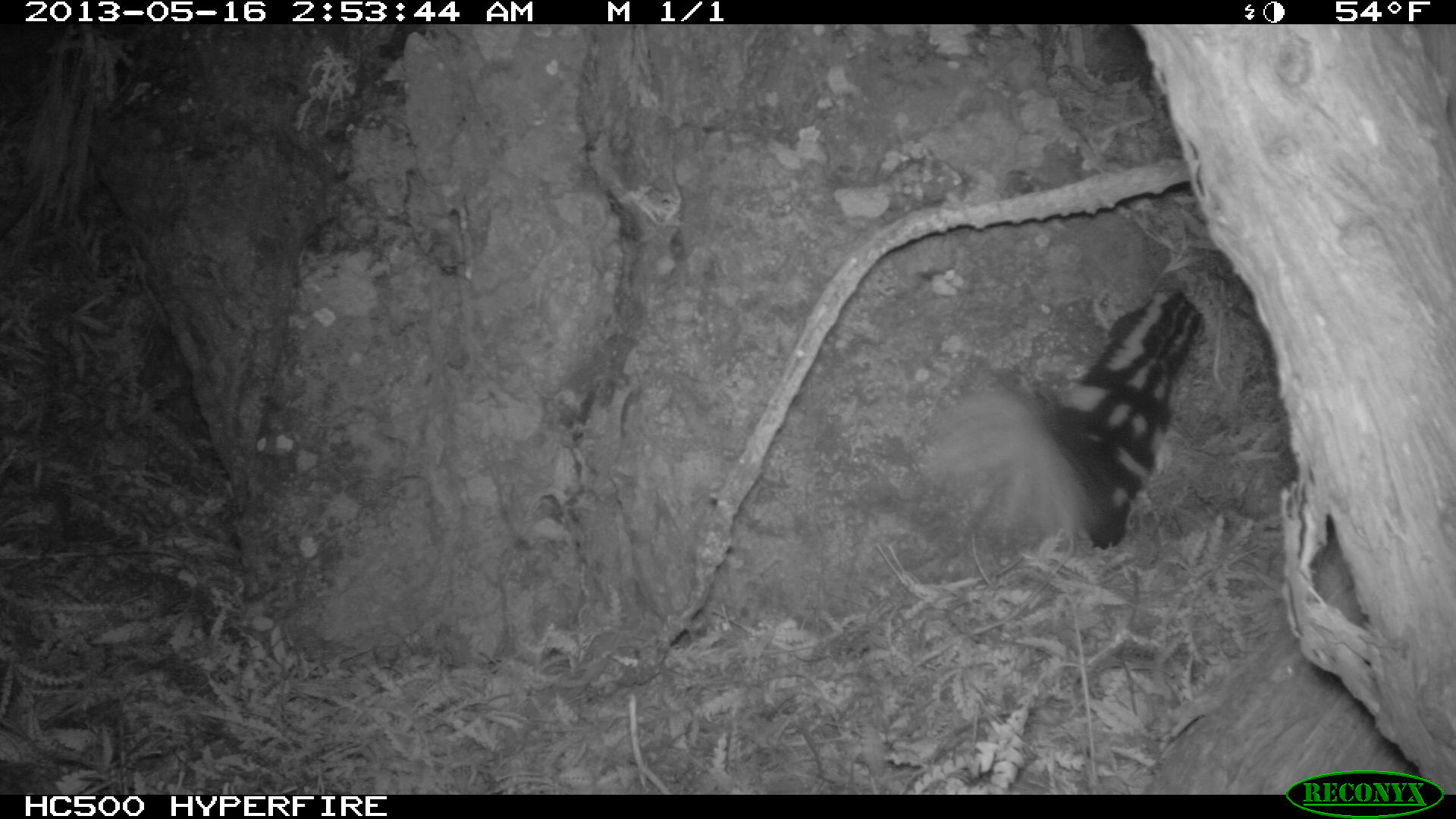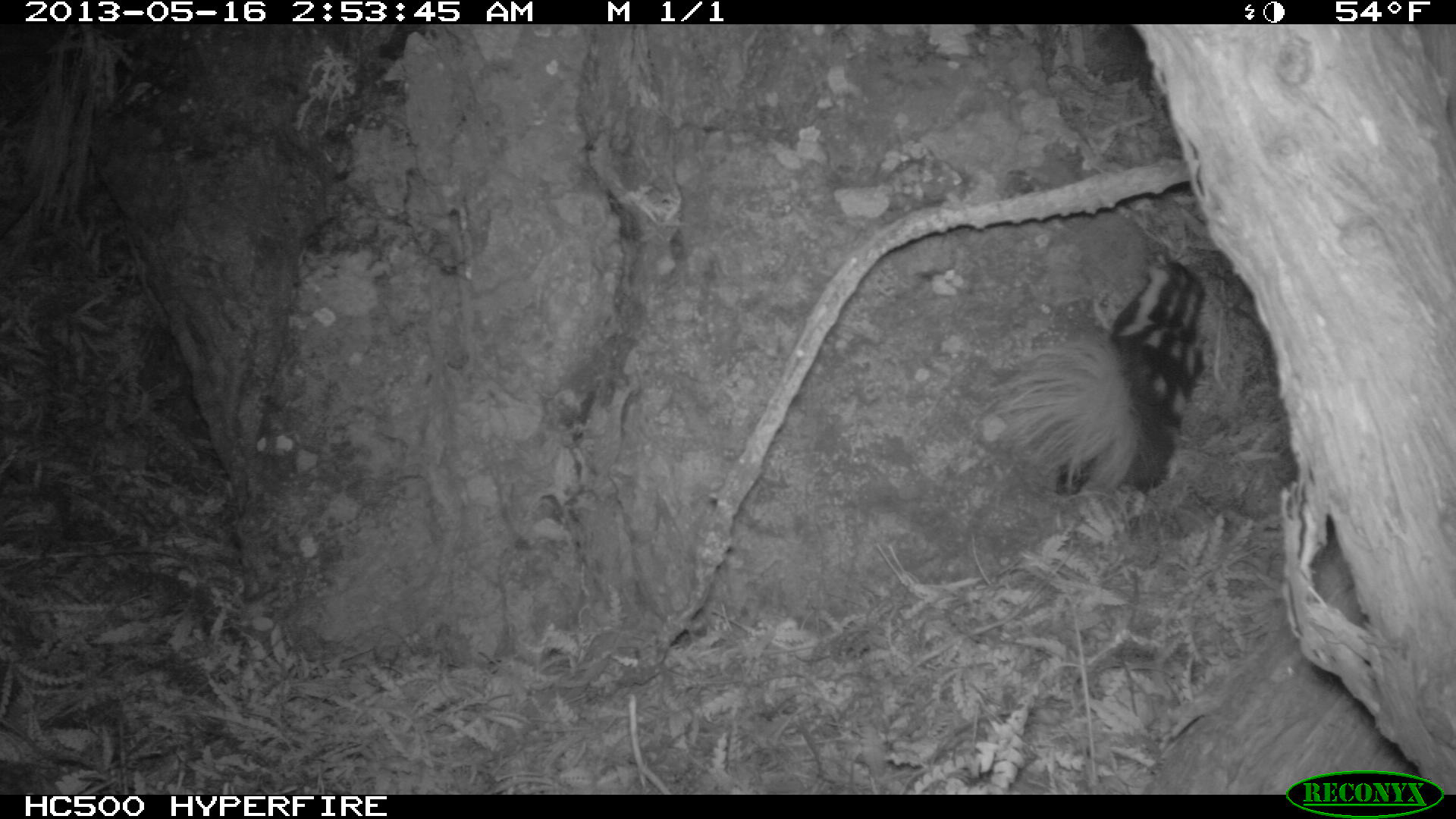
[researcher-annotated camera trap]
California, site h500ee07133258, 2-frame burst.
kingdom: Animalia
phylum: Chordata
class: Mammalia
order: Carnivora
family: Mephitidae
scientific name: Mephitidae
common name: skunk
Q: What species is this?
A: Skunk (Mephitidae).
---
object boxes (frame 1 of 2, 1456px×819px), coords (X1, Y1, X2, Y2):
skunk: (920, 285, 1203, 548)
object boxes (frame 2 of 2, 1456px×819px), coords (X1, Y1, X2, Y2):
skunk: (974, 238, 1206, 499)